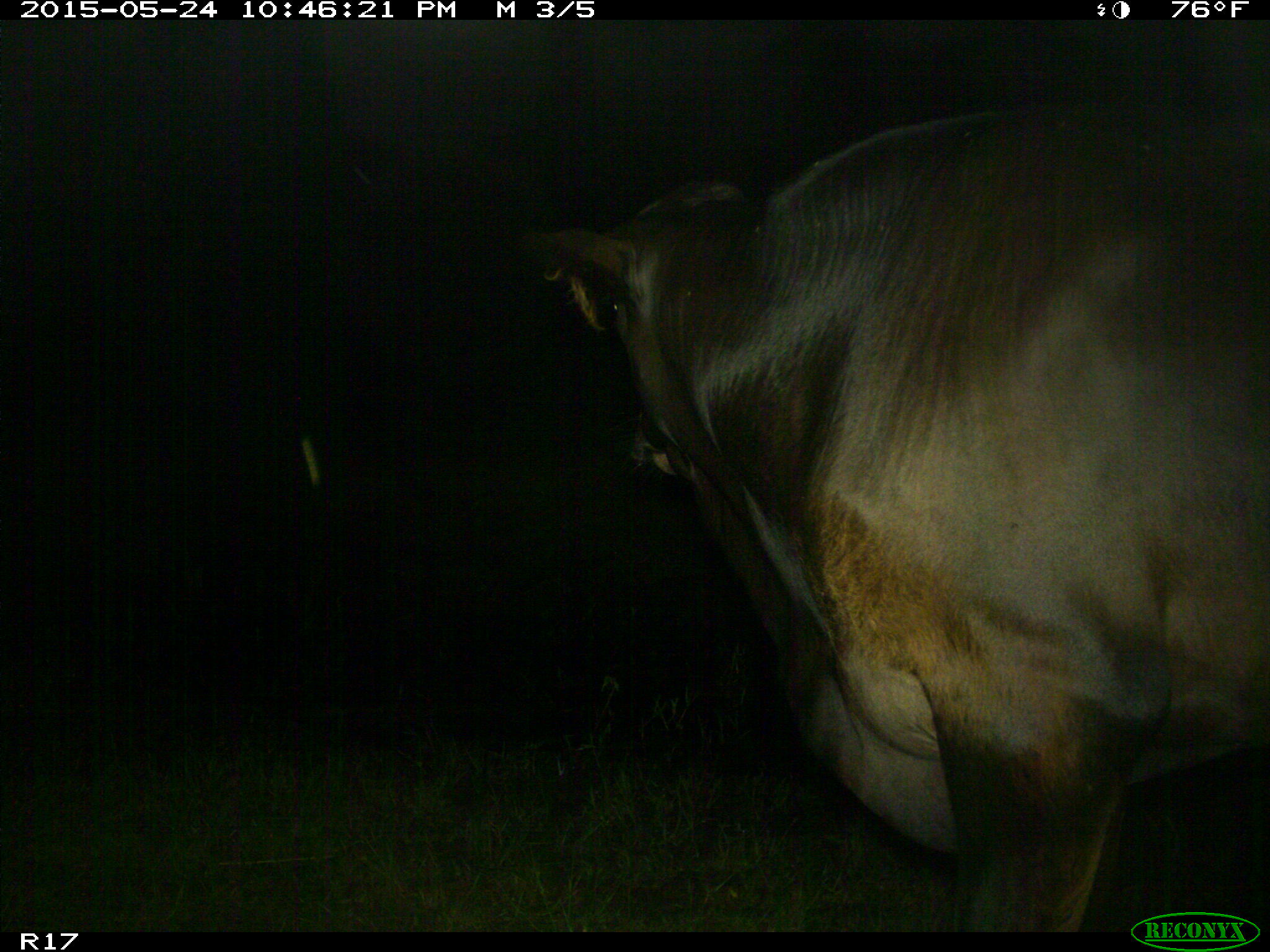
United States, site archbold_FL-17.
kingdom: Animalia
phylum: Chordata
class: Mammalia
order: Artiodactyla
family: Bovidae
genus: Bos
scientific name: Bos taurus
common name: domestic cow